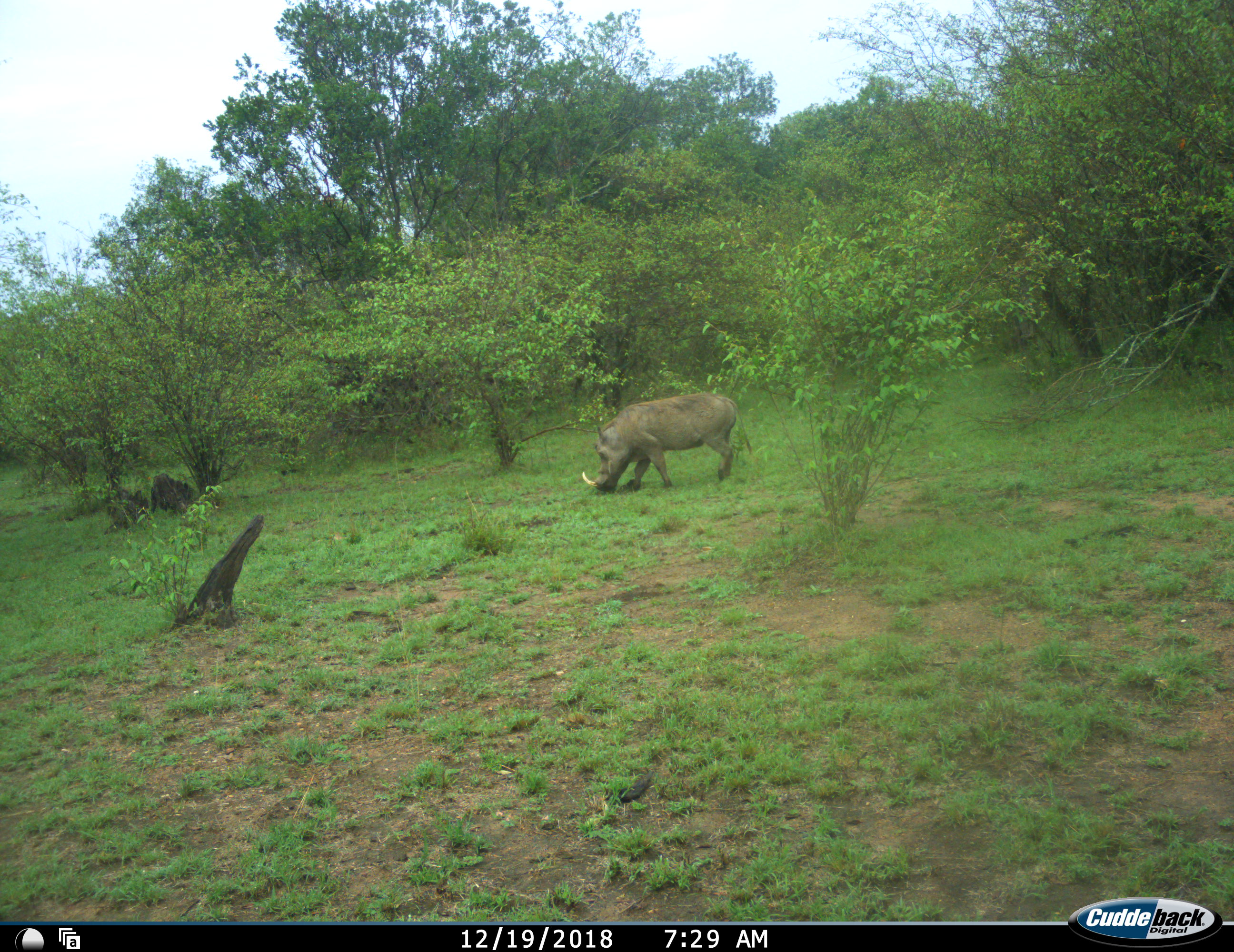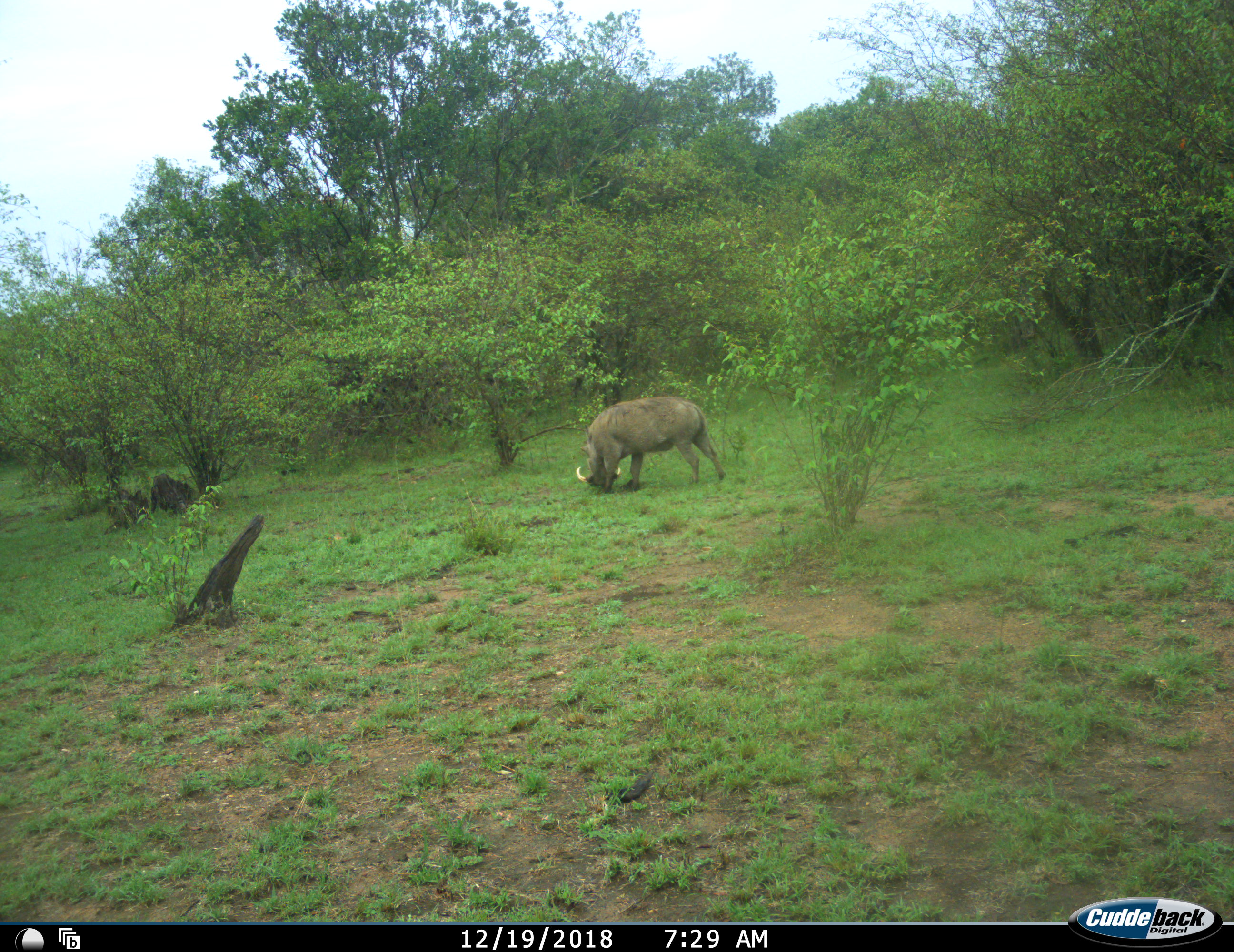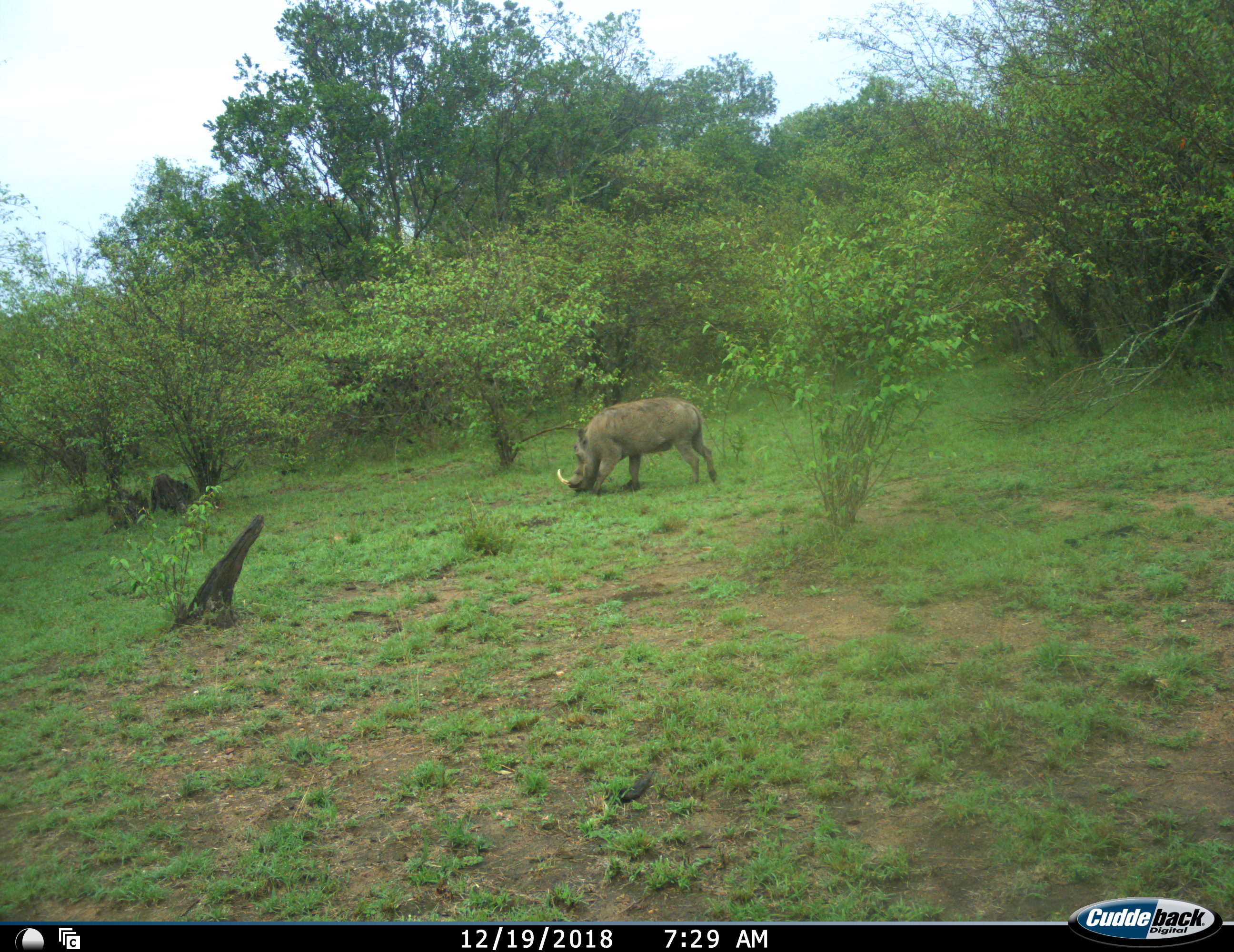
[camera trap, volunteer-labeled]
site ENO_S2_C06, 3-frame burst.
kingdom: Animalia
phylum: Chordata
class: Mammalia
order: Artiodactyla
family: Suidae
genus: Phacochoerus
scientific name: Phacochoerus africanus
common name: warthog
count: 1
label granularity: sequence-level